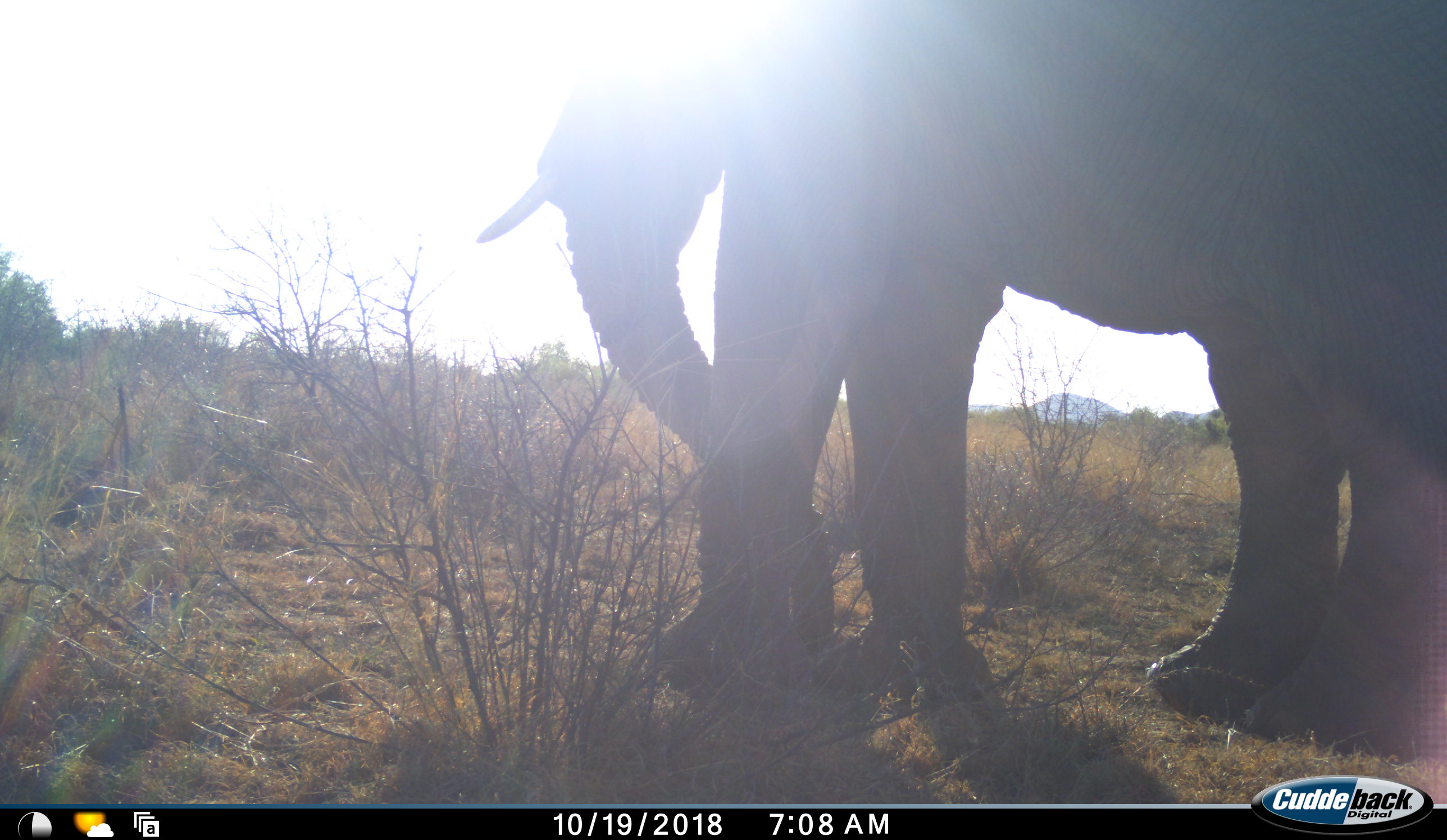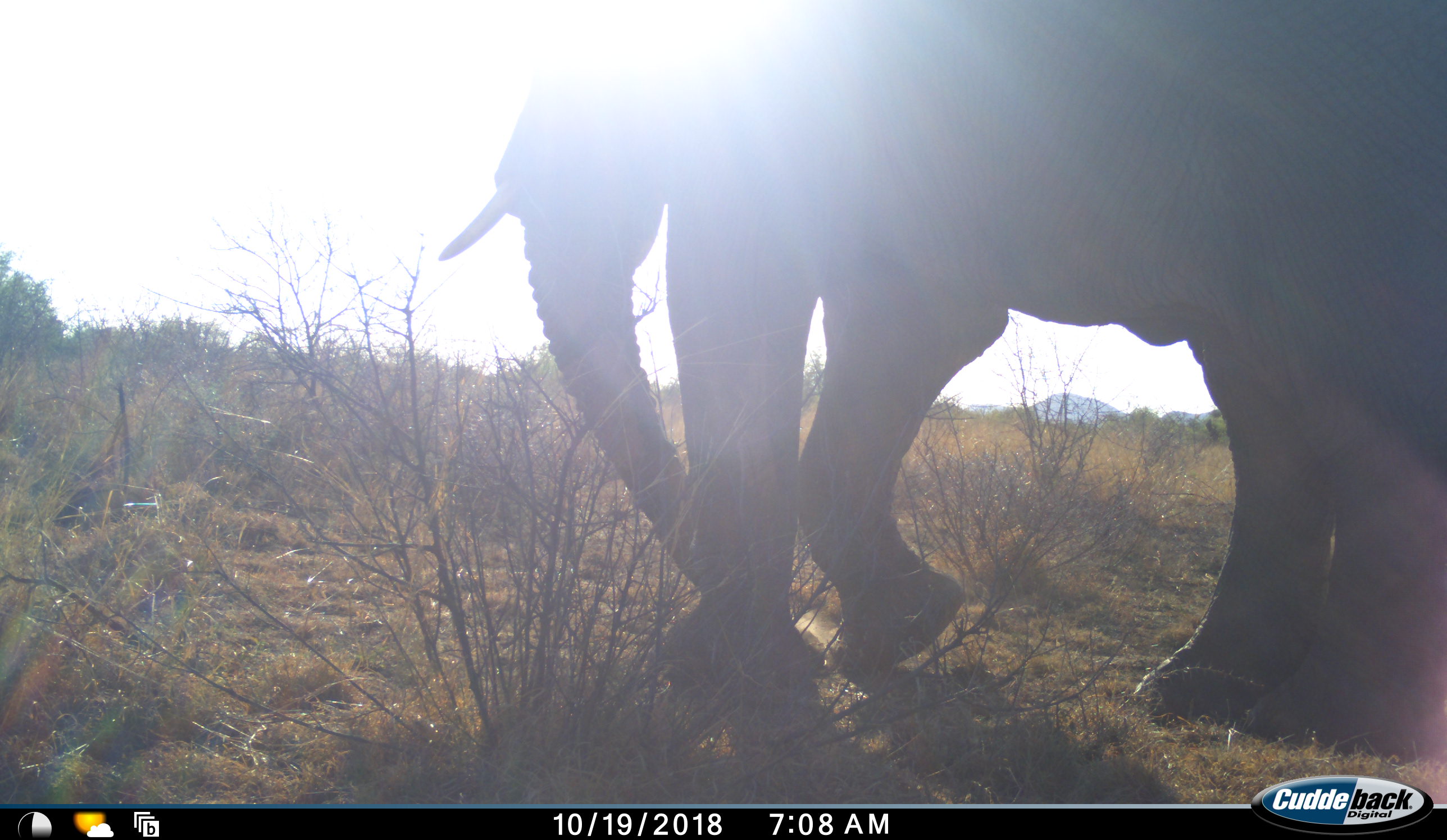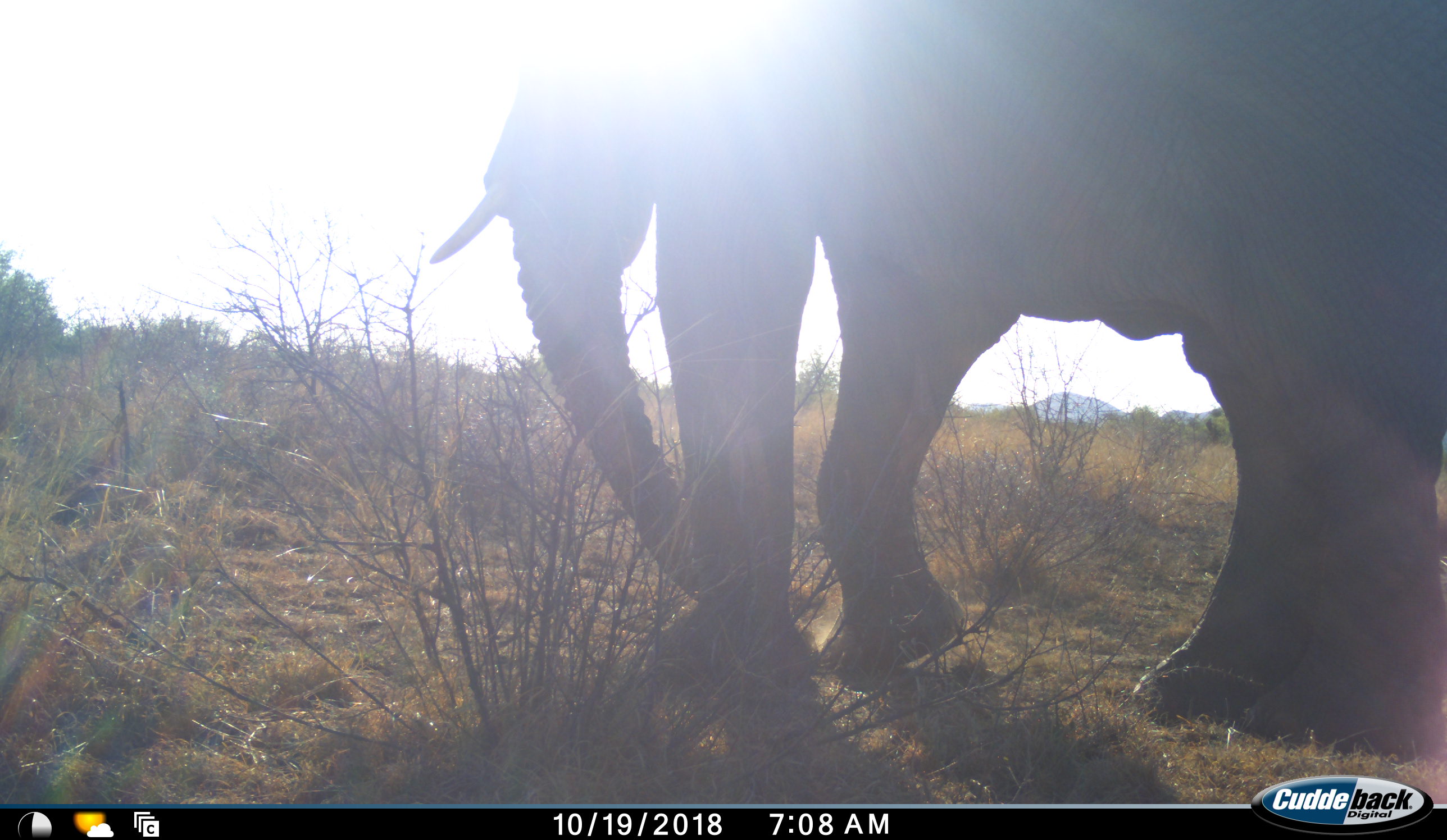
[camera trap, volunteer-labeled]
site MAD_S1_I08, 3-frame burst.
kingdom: Animalia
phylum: Chordata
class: Mammalia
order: Proboscidea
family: Elephantidae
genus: Loxodonta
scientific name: Loxodonta africana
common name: african bush elephant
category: elephant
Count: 1.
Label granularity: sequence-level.